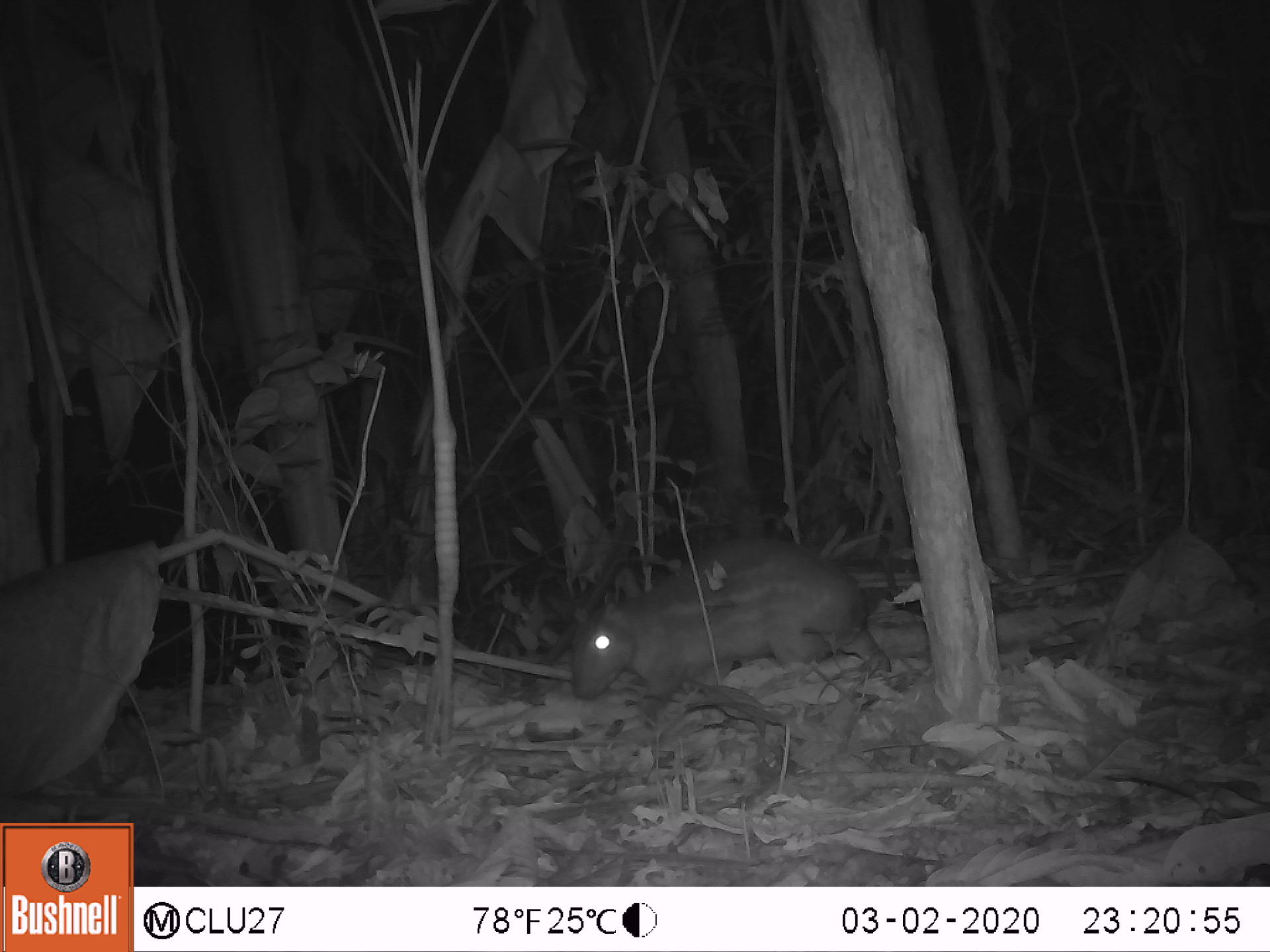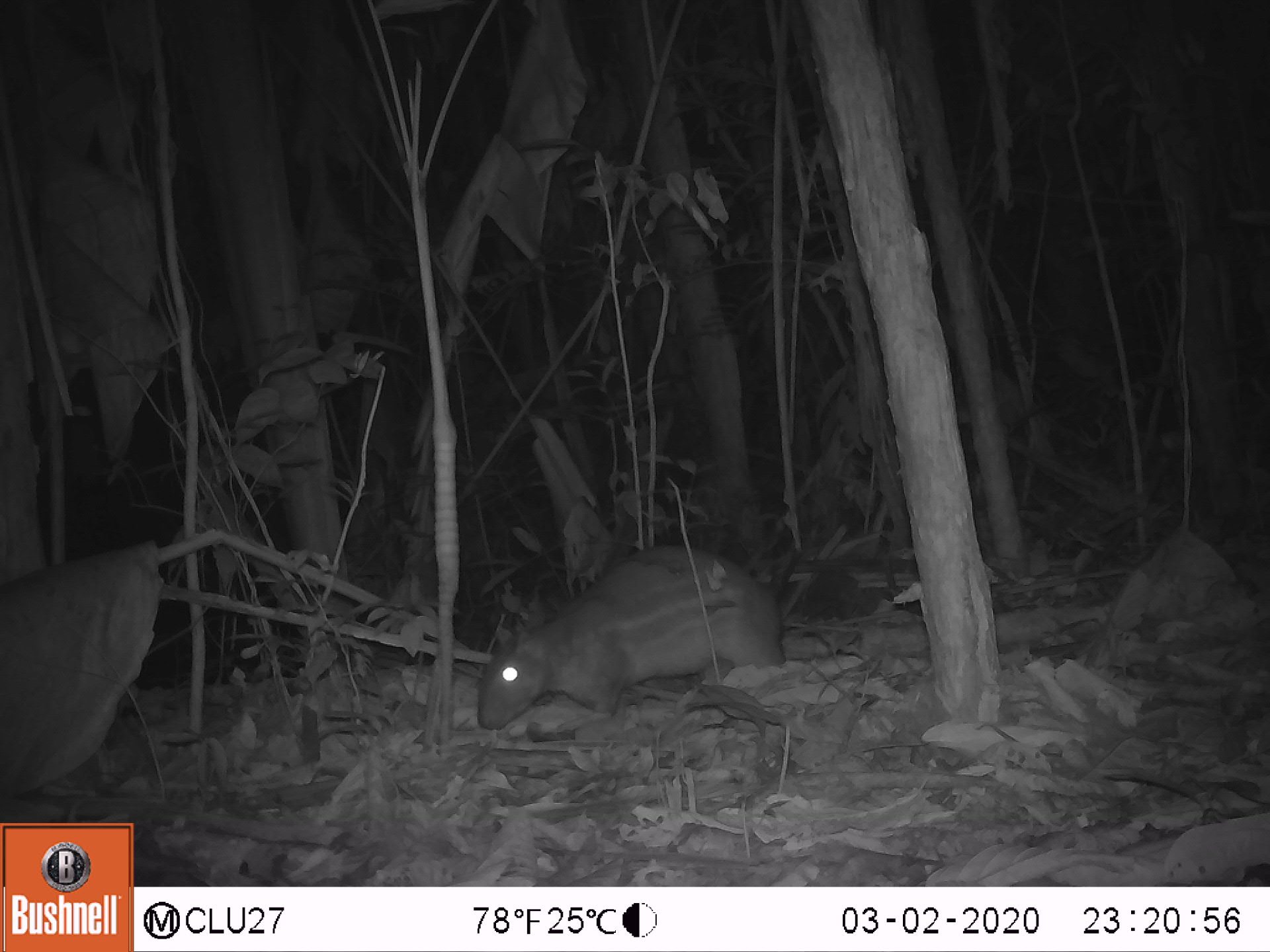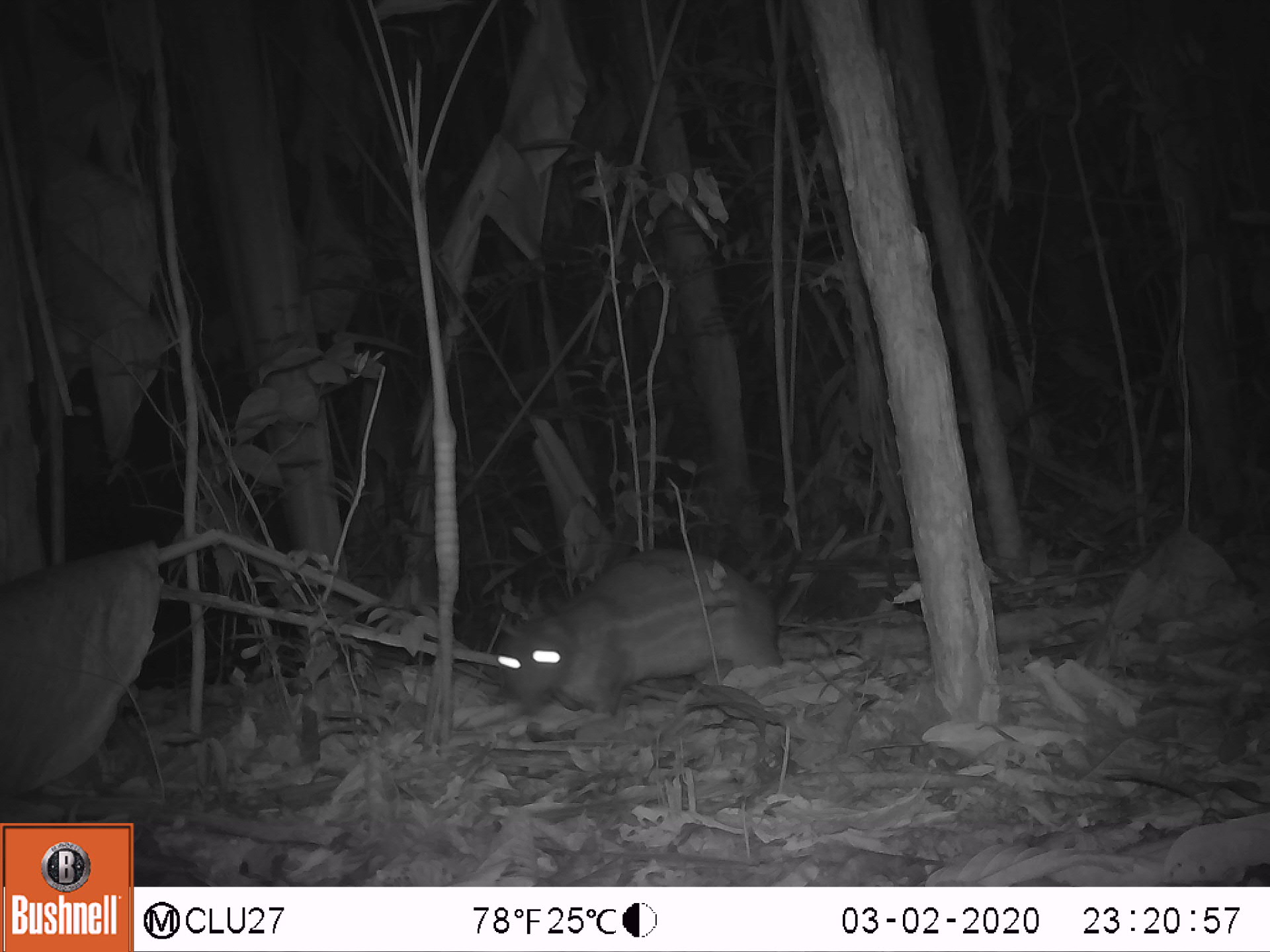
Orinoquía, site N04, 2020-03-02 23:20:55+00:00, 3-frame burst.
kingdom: Animalia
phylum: Chordata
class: Mammalia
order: Rodentia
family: Cuniculidae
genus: Cuniculus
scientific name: Cuniculus paca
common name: spotted paca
Spotted paca (Cuniculus paca).